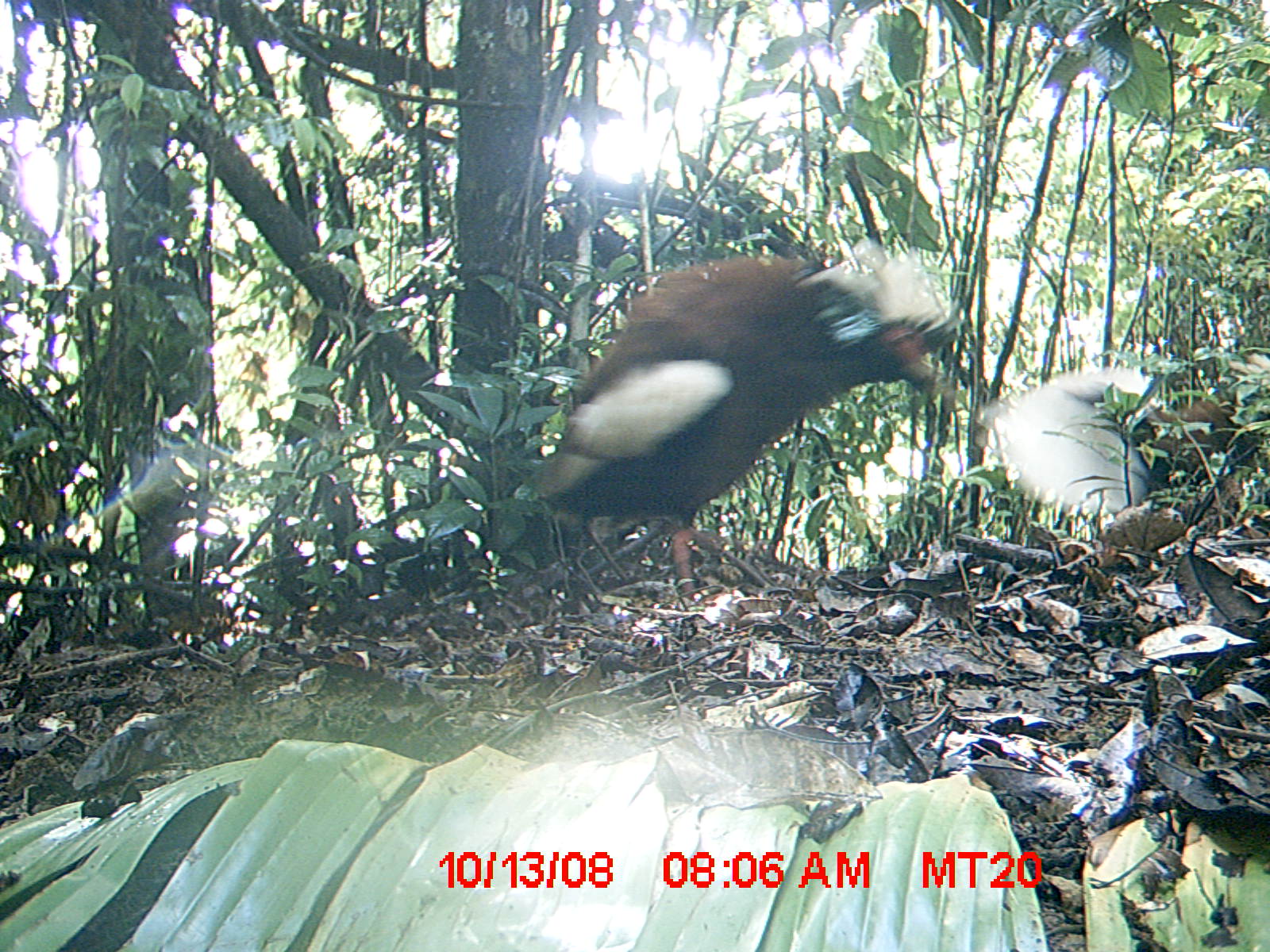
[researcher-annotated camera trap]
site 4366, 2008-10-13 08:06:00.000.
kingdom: Animalia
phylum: Chordata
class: Aves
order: Pelecaniformes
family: Threskiornithidae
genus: Lophotibis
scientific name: Lophotibis cristata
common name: madagascan ibis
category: lophotibis cristataa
Lophotibis cristataa (madagascan ibis) (Lophotibis cristata), count 2.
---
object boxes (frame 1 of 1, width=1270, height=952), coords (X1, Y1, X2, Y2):
lophotibis cristataa: (528, 238, 956, 598); (977, 365, 1261, 516)